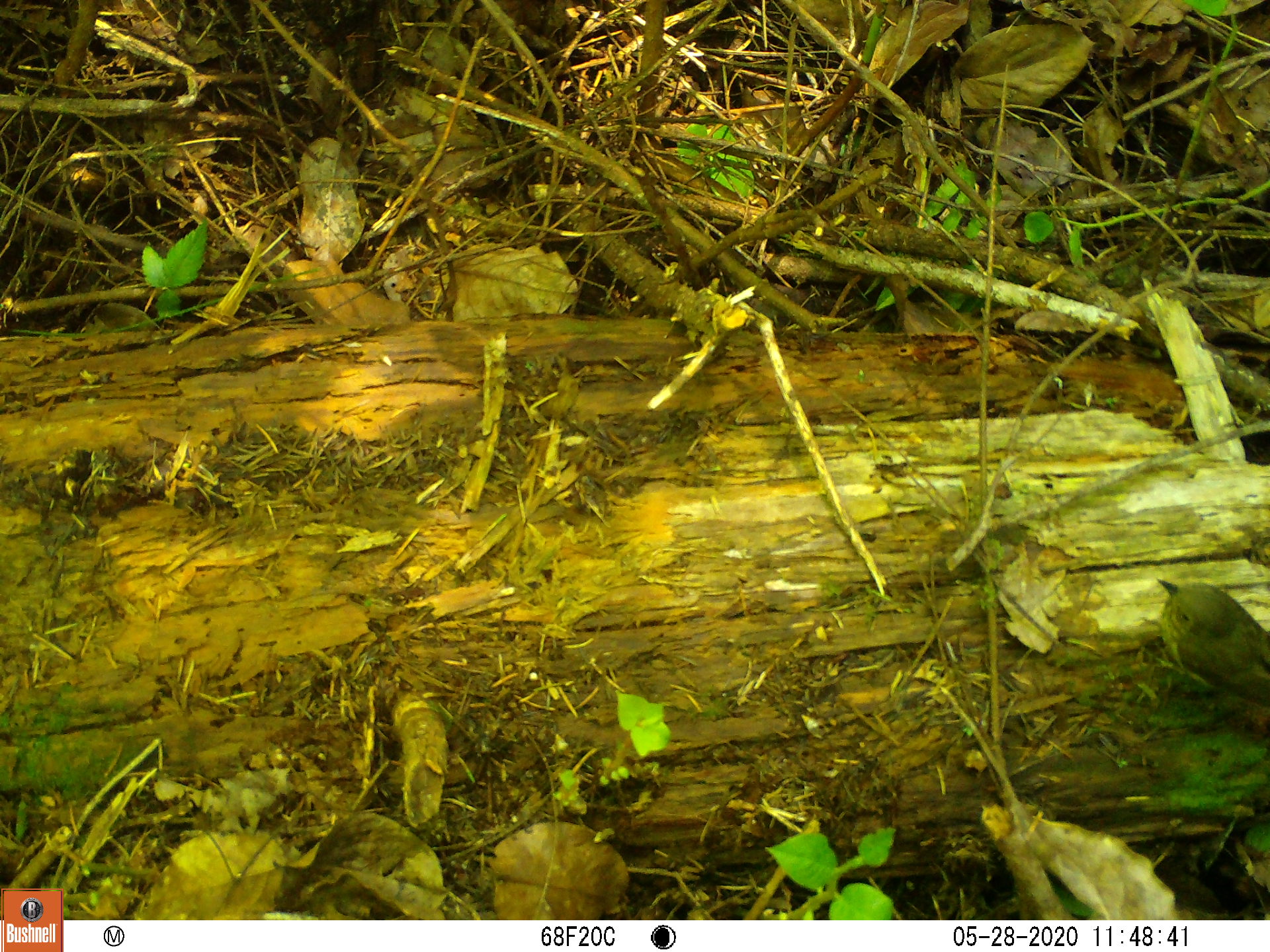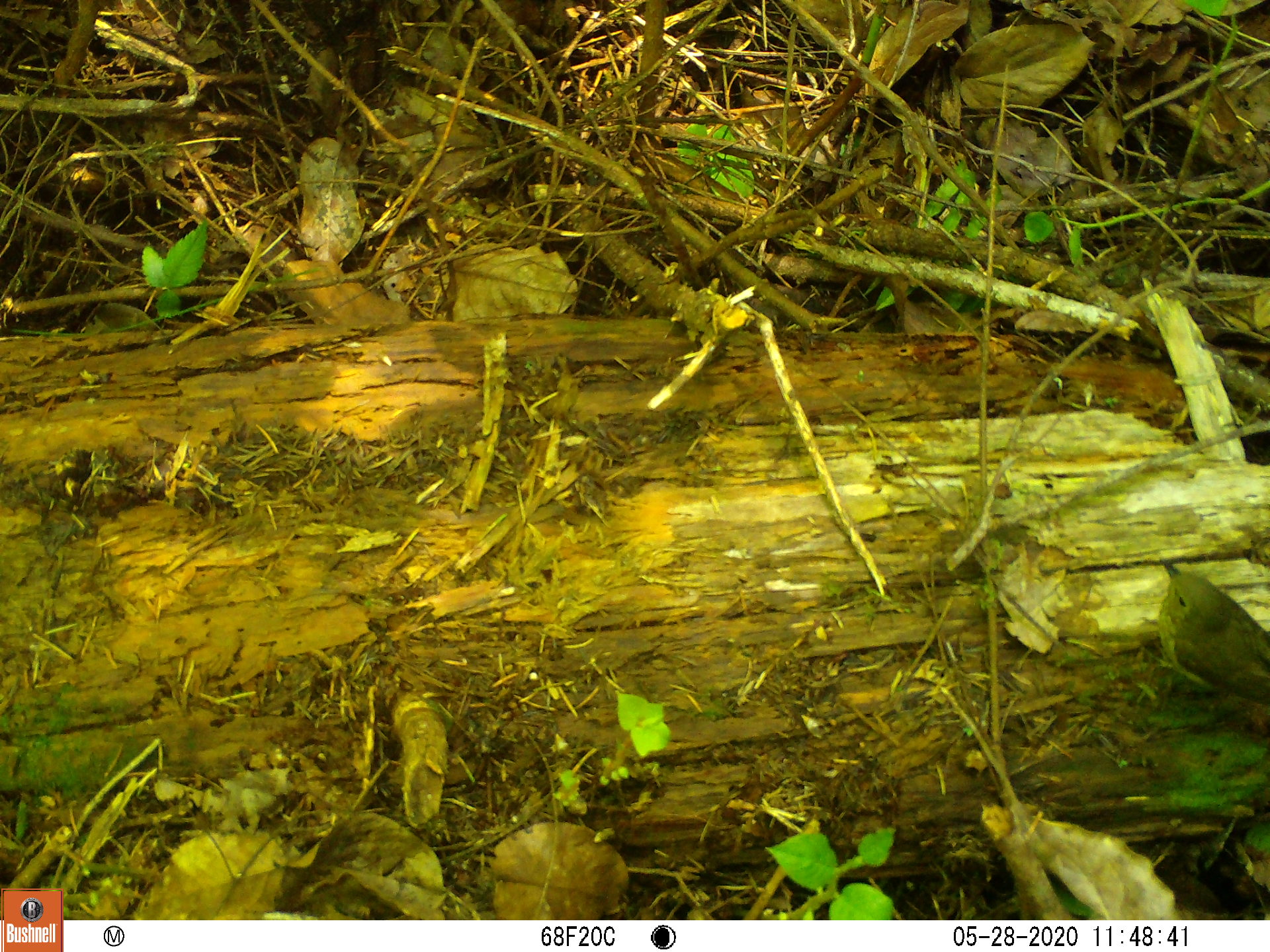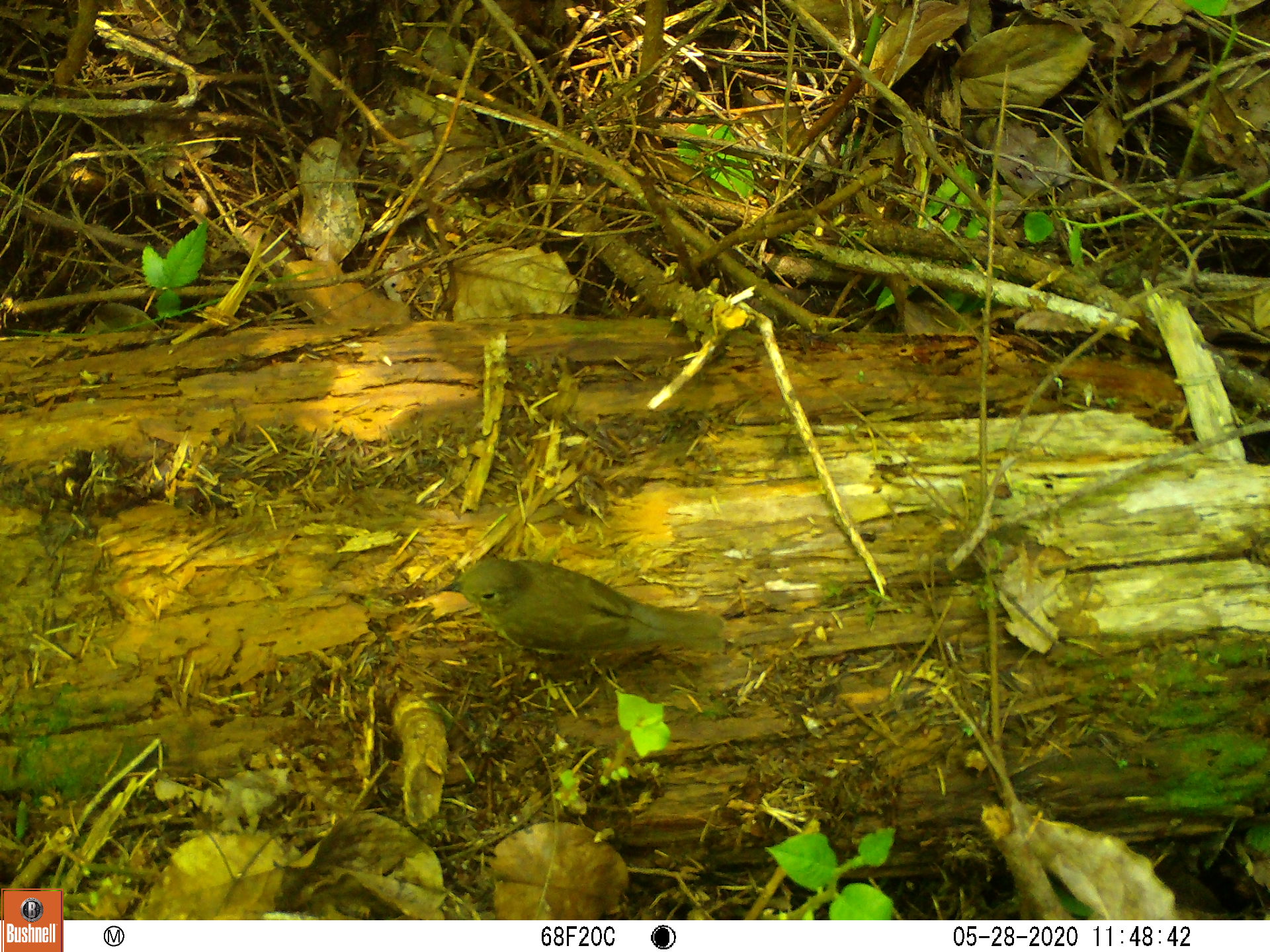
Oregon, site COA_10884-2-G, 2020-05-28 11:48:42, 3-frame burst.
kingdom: Animalia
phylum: Chordata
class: Aves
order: Passeriformes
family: Turdidae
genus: Catharus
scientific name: Catharus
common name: brown thrushes and nightingale-thrushes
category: catharus species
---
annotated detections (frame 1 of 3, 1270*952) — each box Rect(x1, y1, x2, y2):
catharus species: Rect(1151, 573, 1267, 712)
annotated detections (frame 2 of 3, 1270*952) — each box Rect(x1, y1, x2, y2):
catharus species: Rect(1158, 560, 1267, 707)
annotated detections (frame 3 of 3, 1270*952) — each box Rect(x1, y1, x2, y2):
catharus species: Rect(442, 553, 729, 662)